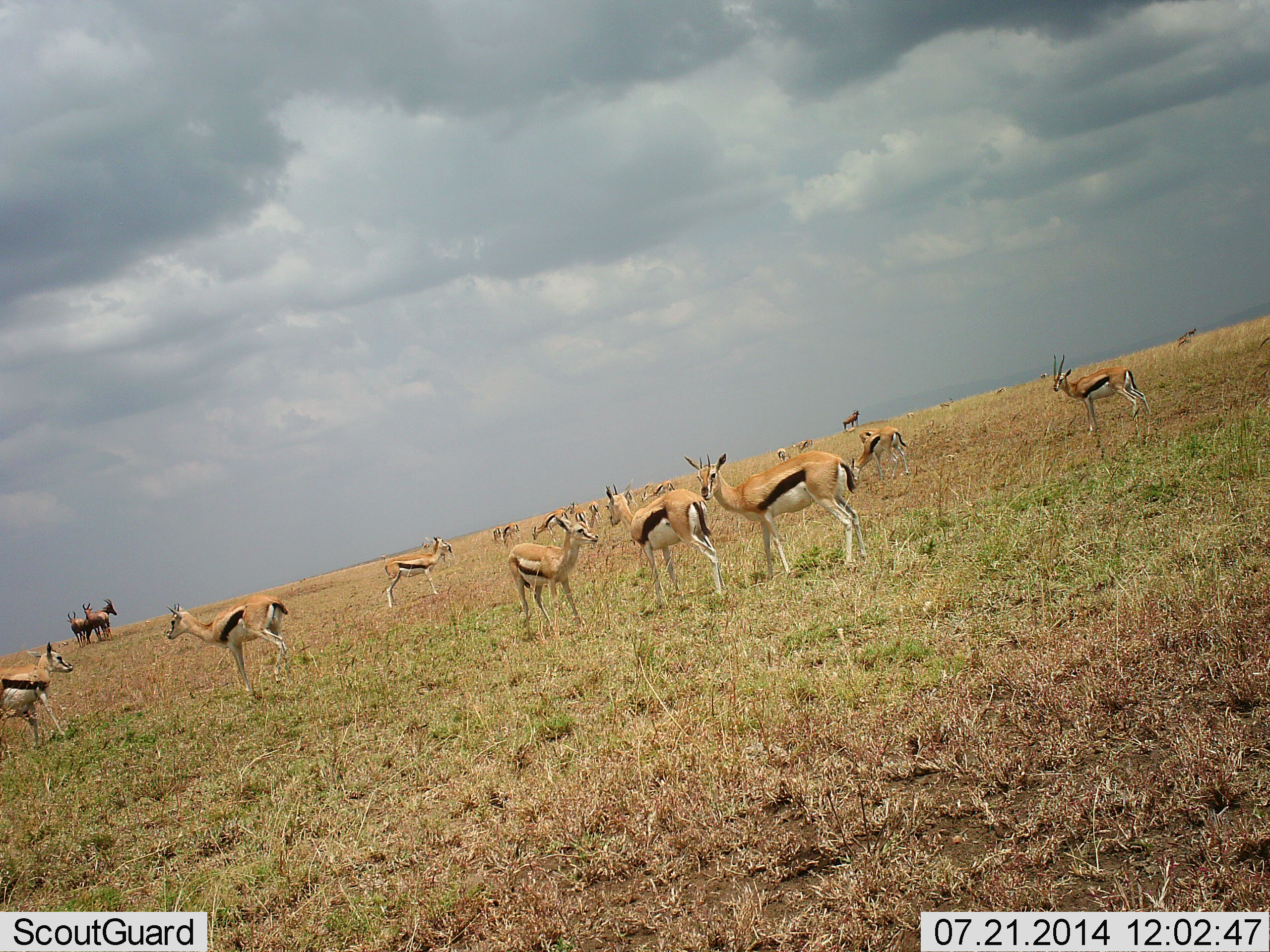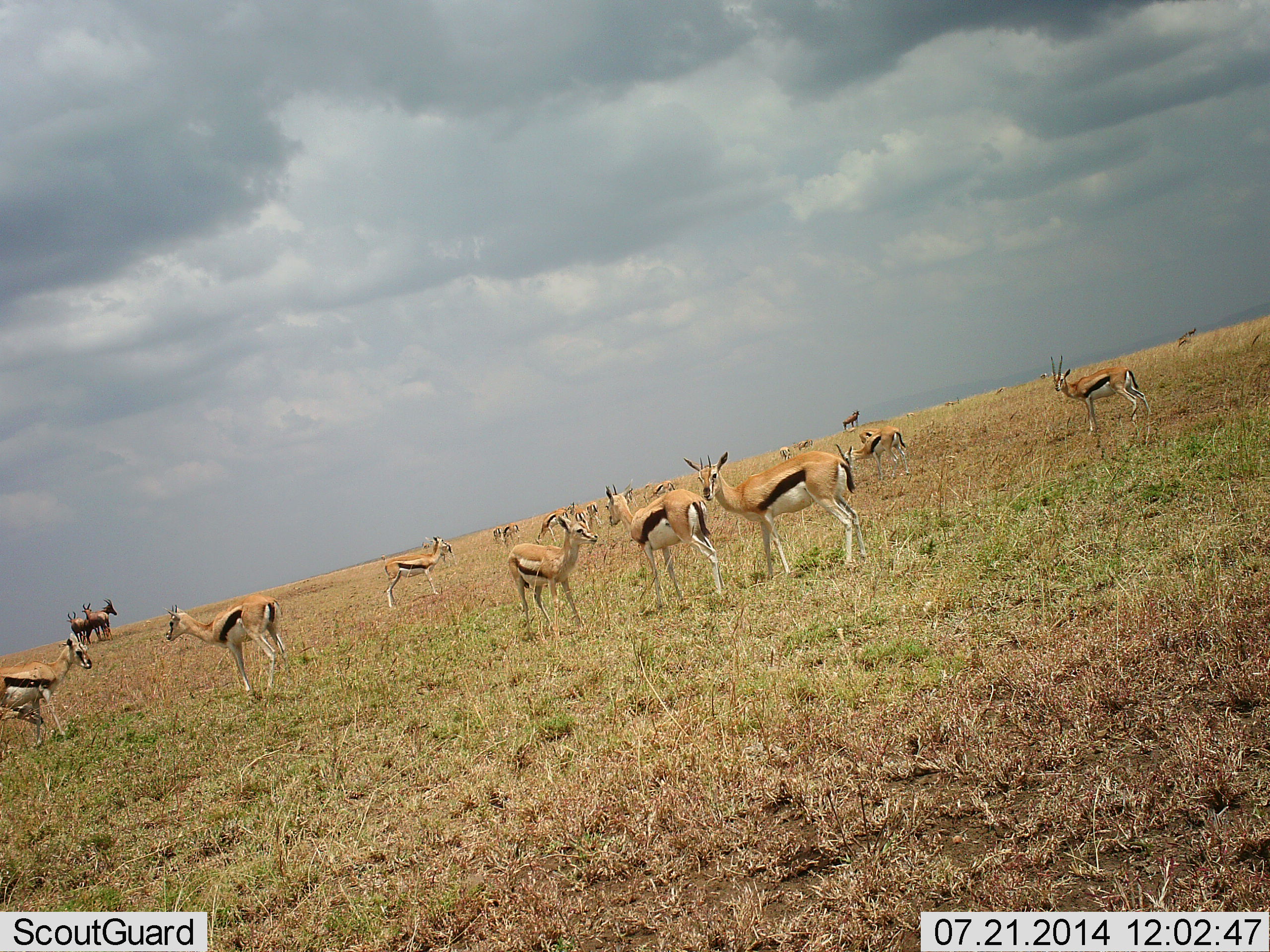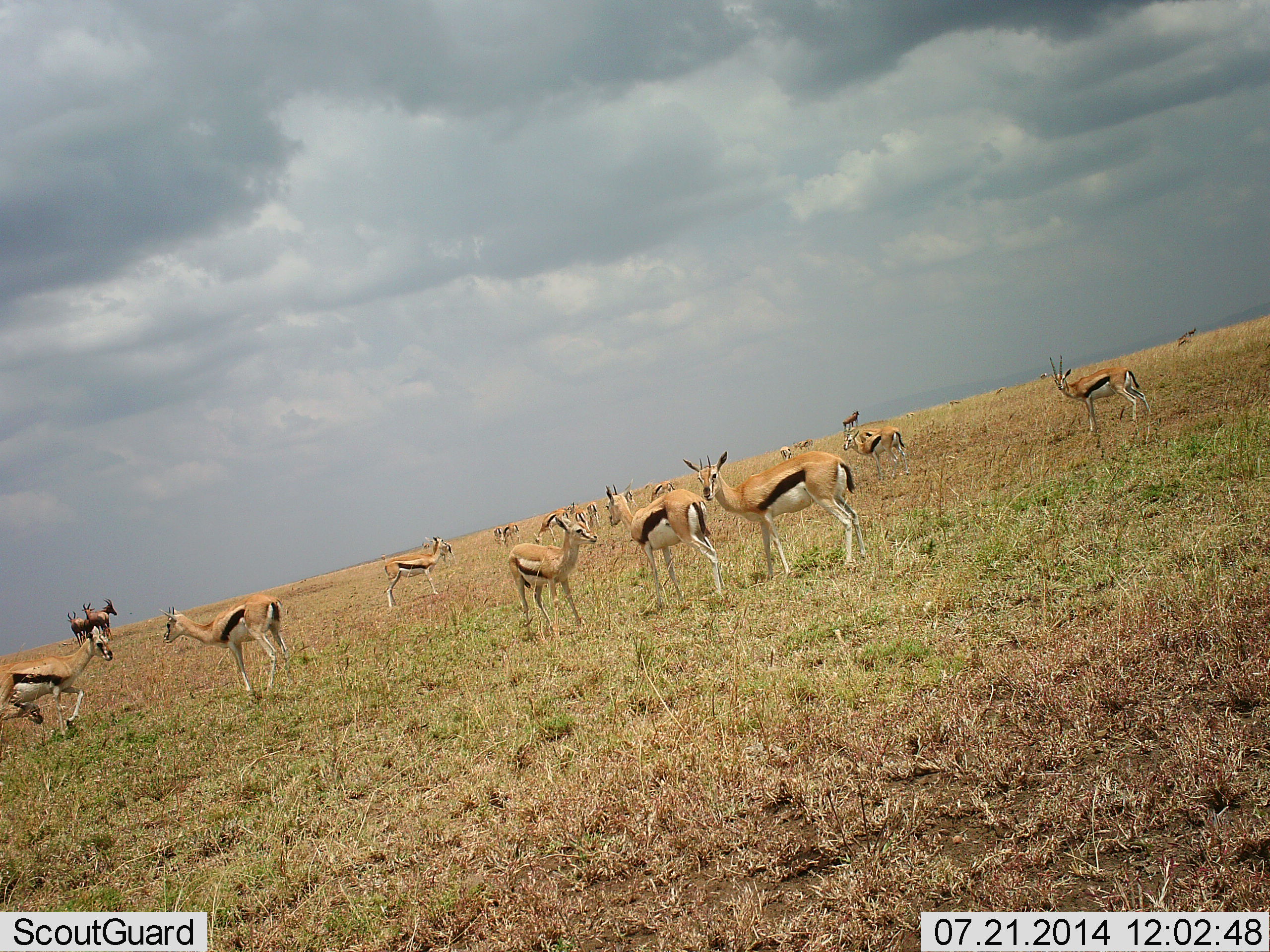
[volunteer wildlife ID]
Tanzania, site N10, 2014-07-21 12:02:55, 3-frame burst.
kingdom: Animalia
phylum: Chordata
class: Mammalia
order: Artiodactyla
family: Bovidae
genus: Eudorcas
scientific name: Eudorcas thomsonii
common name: thomson's gazelle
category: gazellethomsons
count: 11-50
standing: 85%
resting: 5%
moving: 20%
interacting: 15%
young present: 0%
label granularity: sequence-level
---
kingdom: Animalia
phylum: Chordata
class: Mammalia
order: Artiodactyla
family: Bovidae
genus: Damaliscus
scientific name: Damaliscus lunatus jimela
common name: topi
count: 4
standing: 100%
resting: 0%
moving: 0%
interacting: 0%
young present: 0%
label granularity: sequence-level